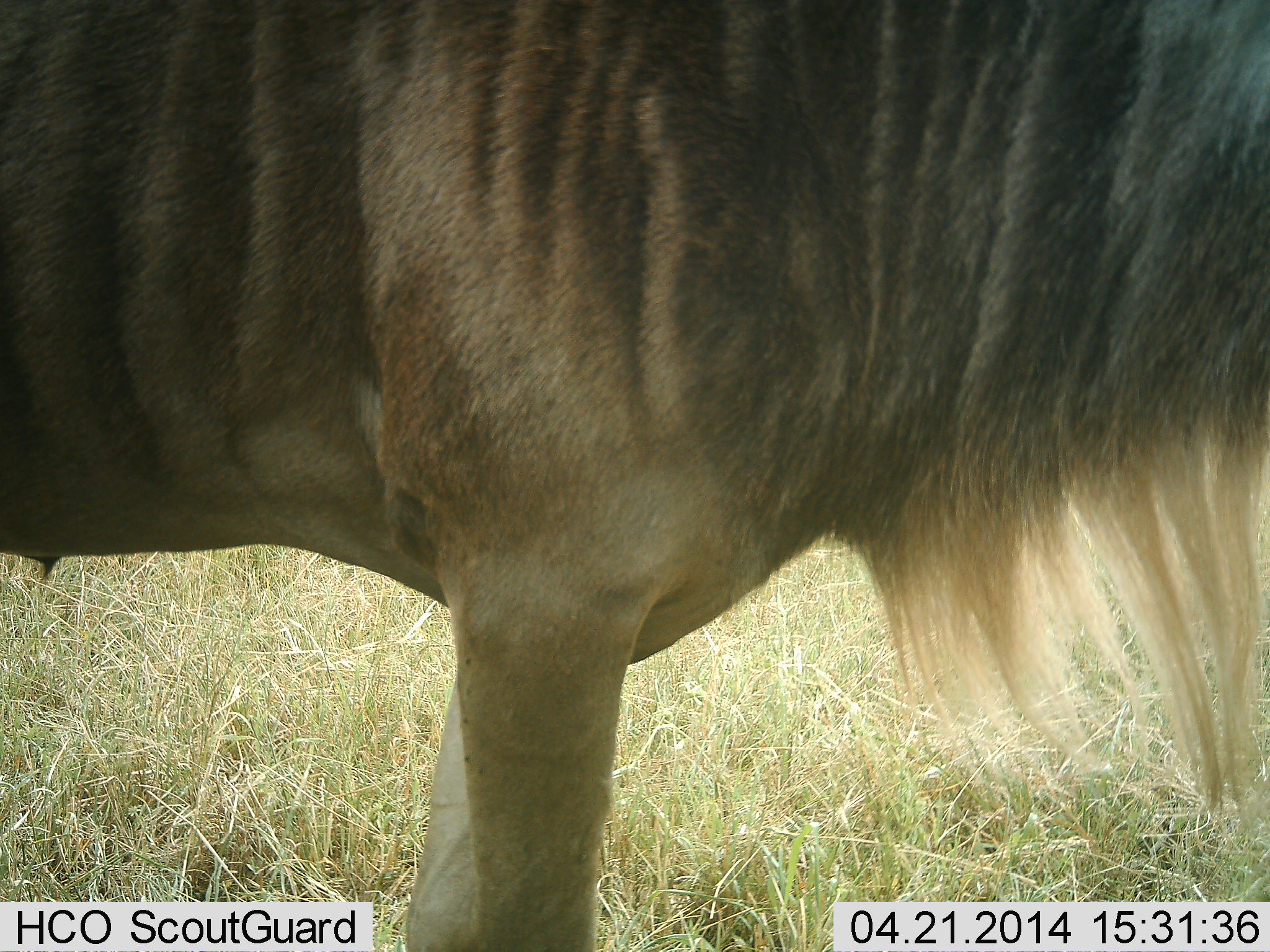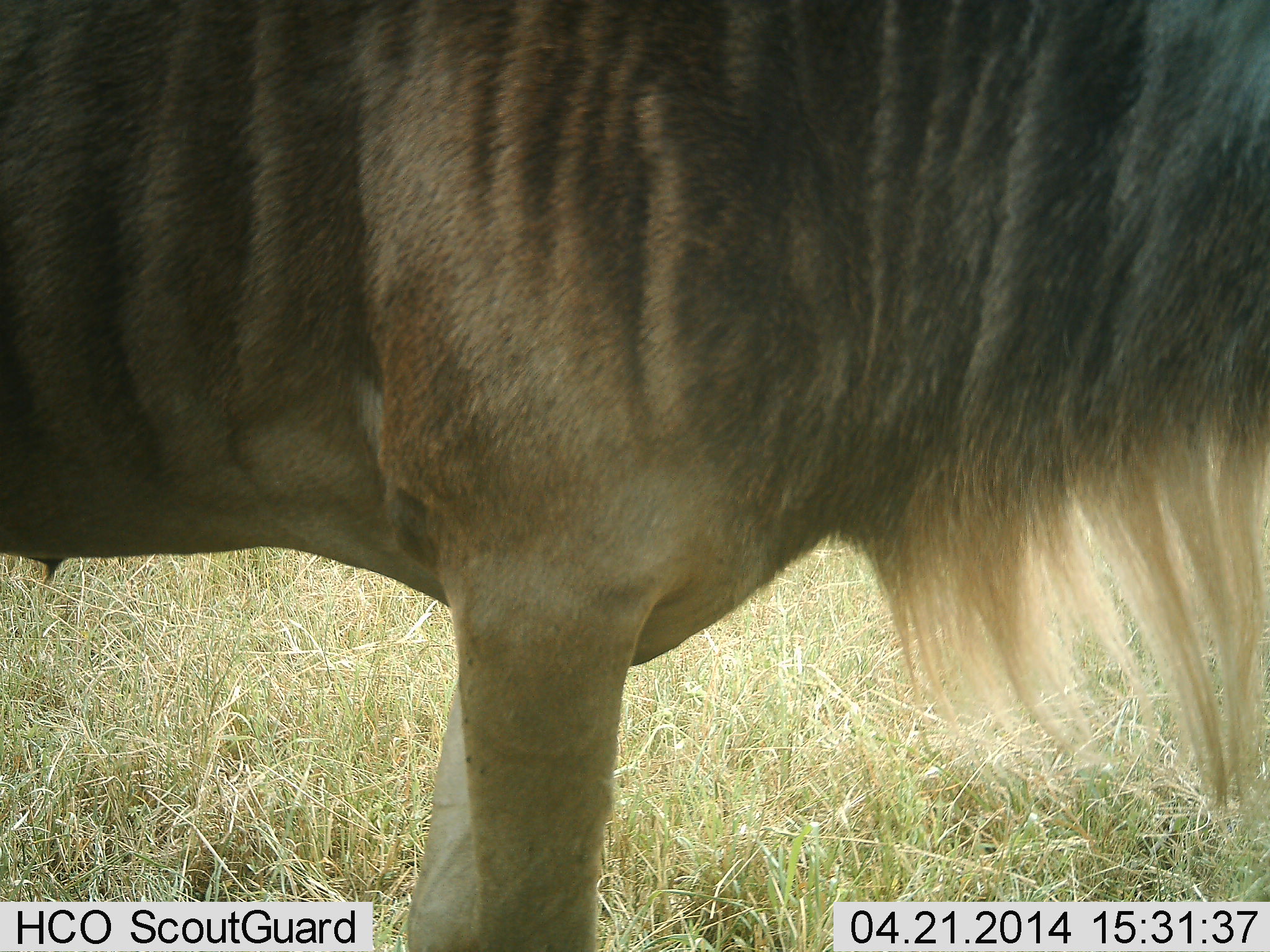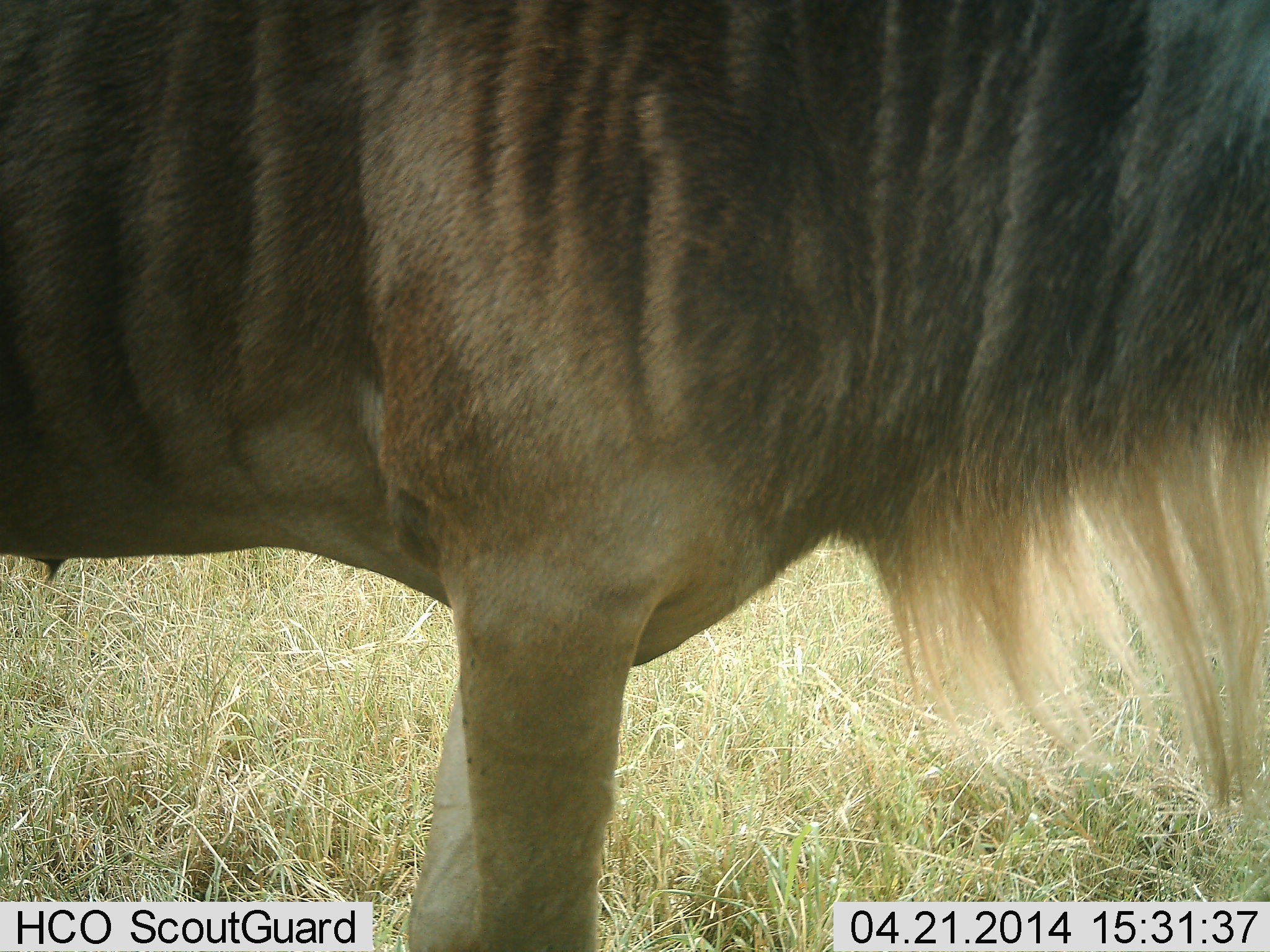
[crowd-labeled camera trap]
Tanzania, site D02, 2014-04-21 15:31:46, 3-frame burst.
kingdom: Animalia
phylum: Chordata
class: Mammalia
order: Artiodactyla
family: Bovidae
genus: Connochaetes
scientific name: Connochaetes taurinus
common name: blue wildebeest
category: wildebeest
Wildebeest (blue wildebeest) (Connochaetes taurinus), count 1. Behavior (volunteer vote fractions): standing 100%, resting 10%, moving 0%, interacting 0%. Young present (vote fraction): 0%. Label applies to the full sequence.